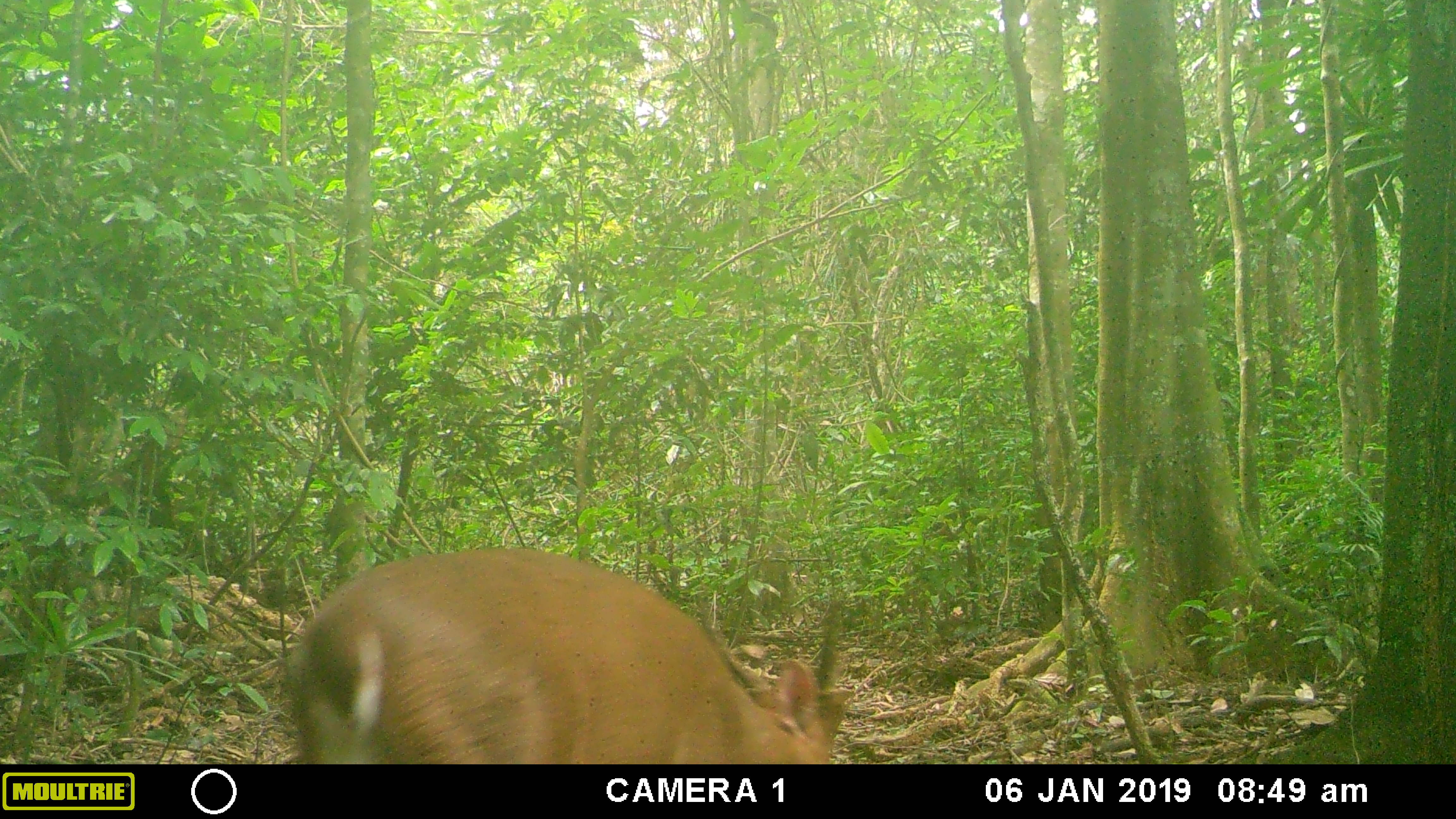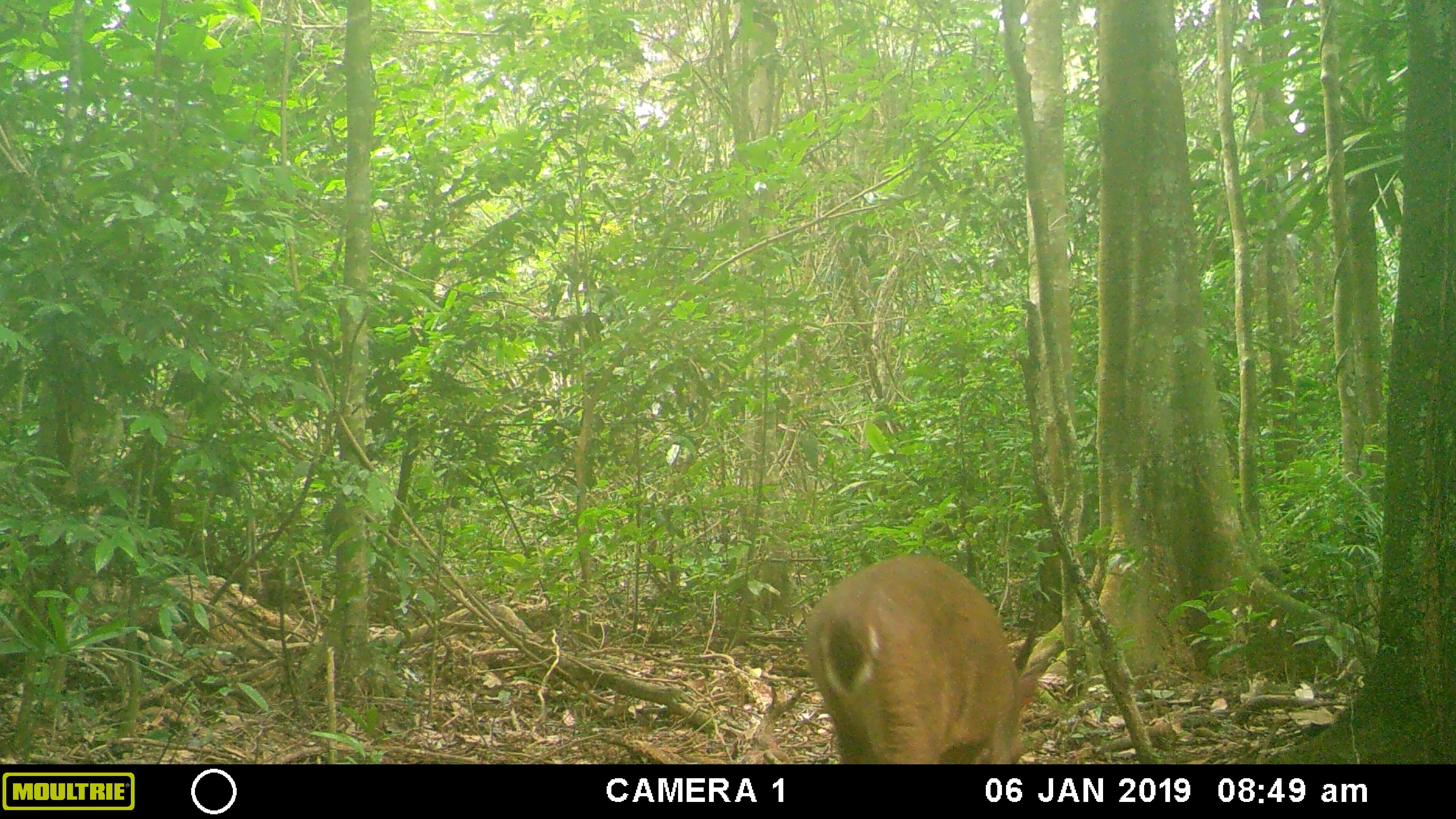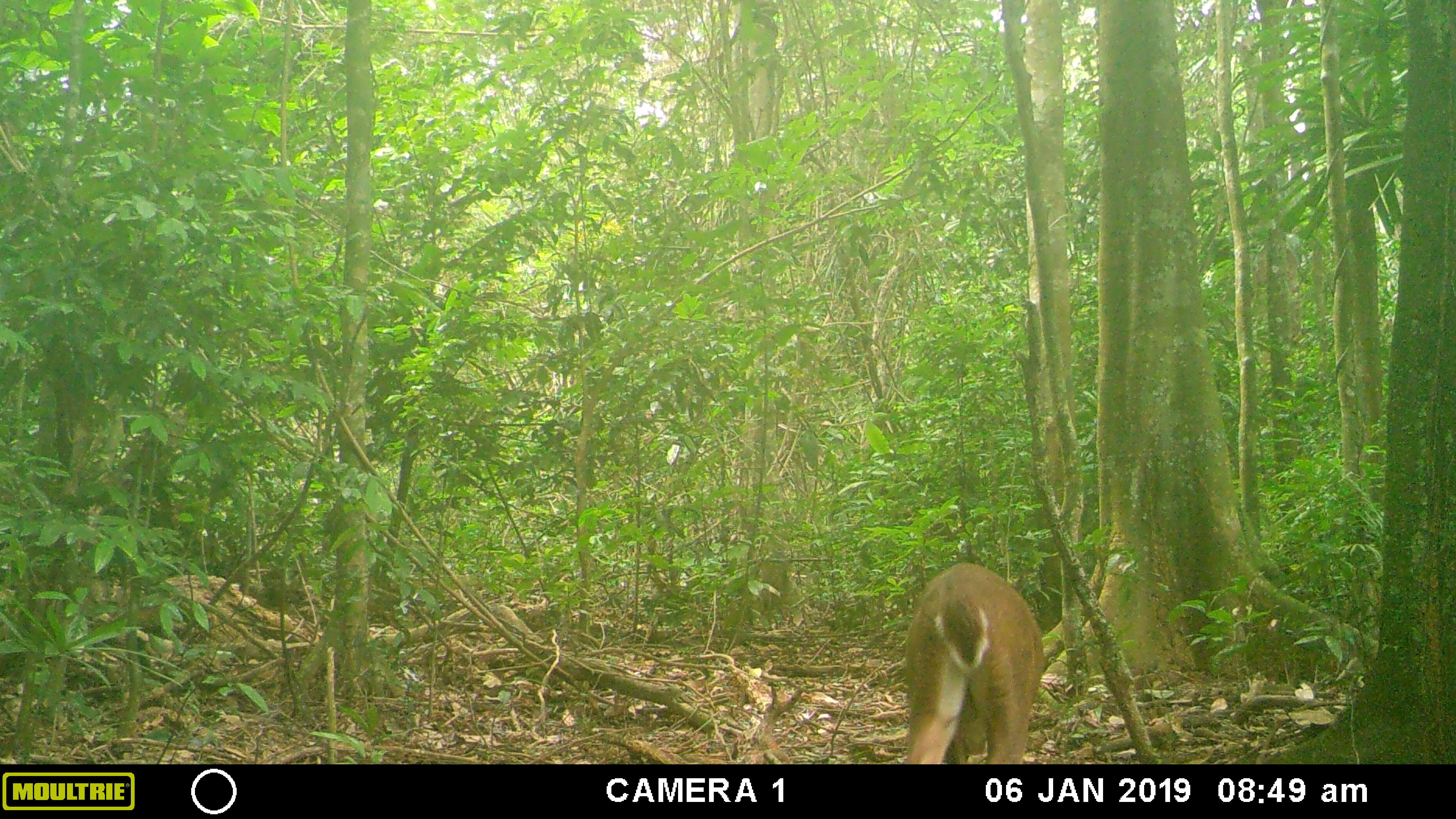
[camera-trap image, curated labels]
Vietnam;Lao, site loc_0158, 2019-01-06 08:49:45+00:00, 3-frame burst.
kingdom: Animalia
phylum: Chordata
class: Mammalia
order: Artiodactyla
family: Cervidae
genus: Muntiacus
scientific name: Muntiacus vuquangensis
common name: large-antlered muntjac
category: large antlered muntjac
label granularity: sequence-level